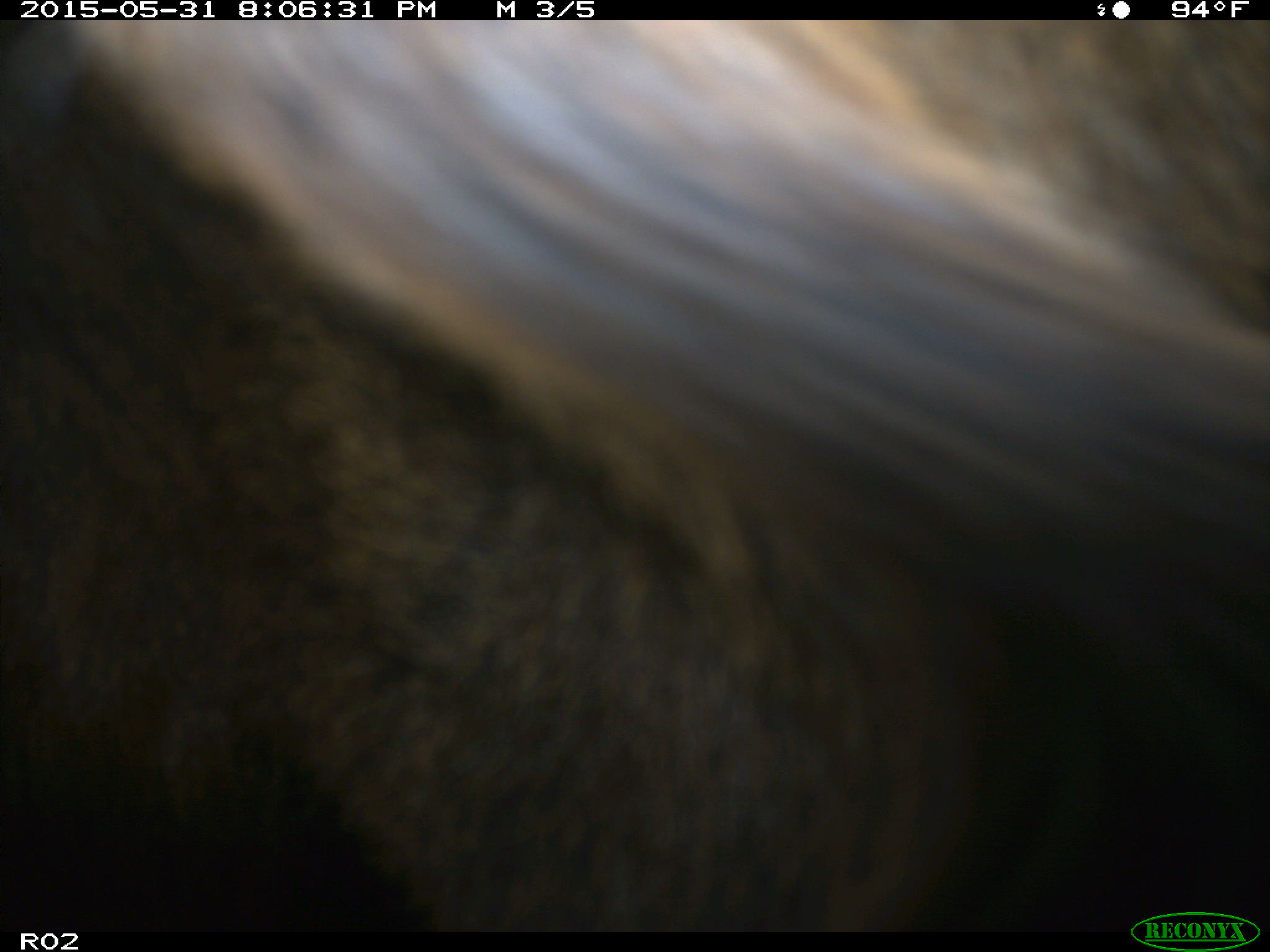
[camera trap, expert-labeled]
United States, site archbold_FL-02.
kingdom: Animalia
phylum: Chordata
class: Mammalia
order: Artiodactyla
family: Bovidae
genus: Bos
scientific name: Bos taurus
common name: domestic cow